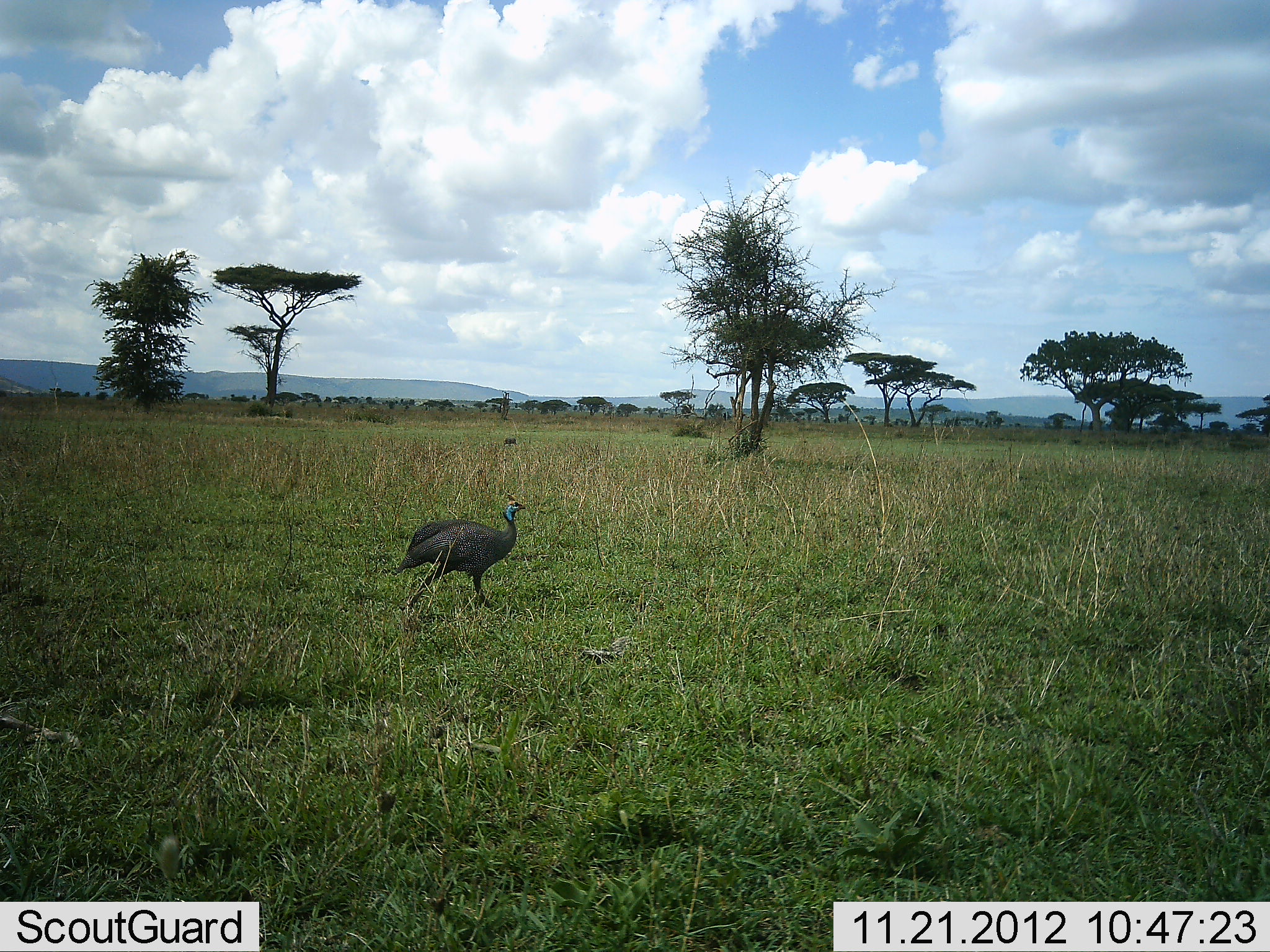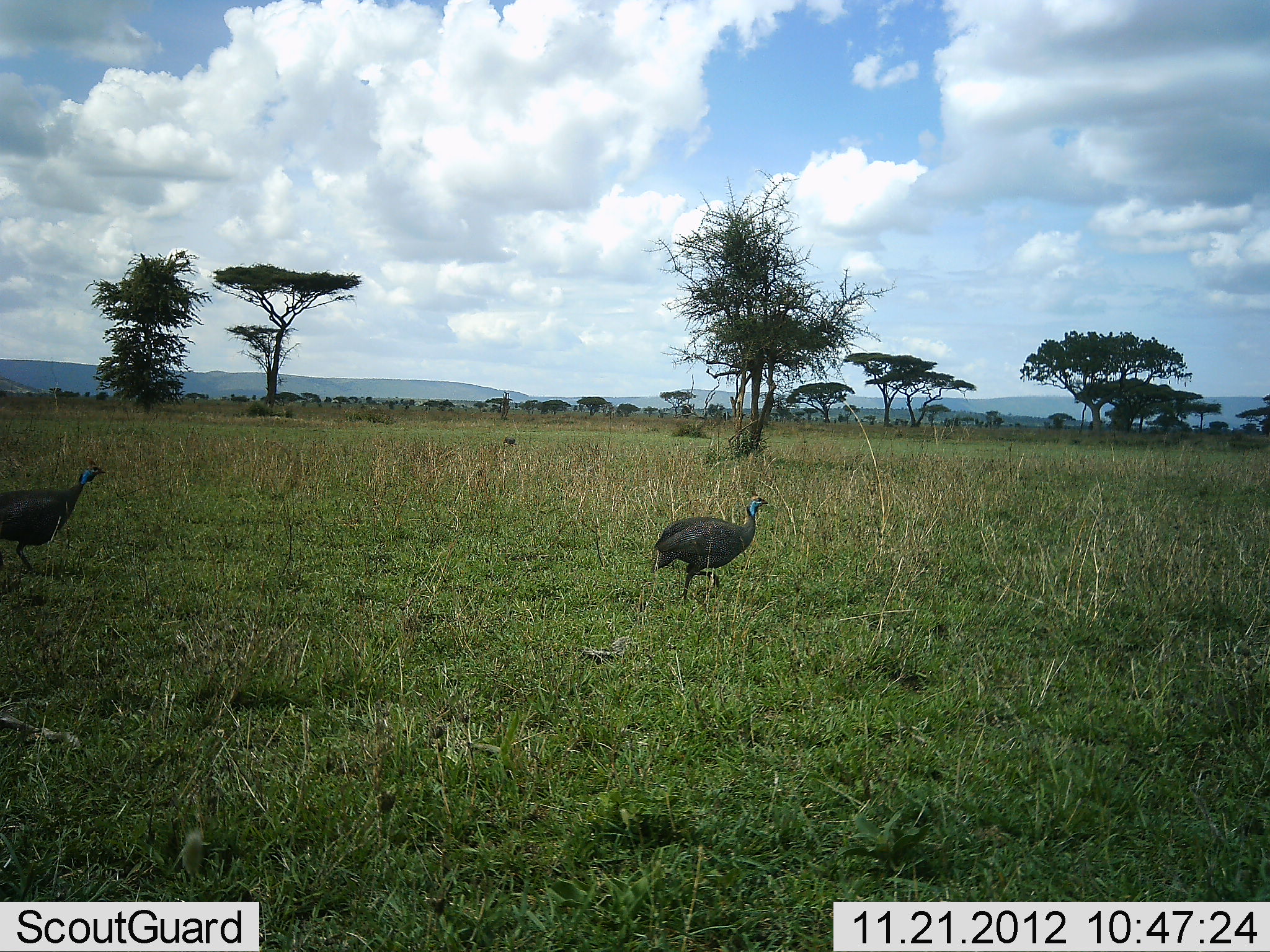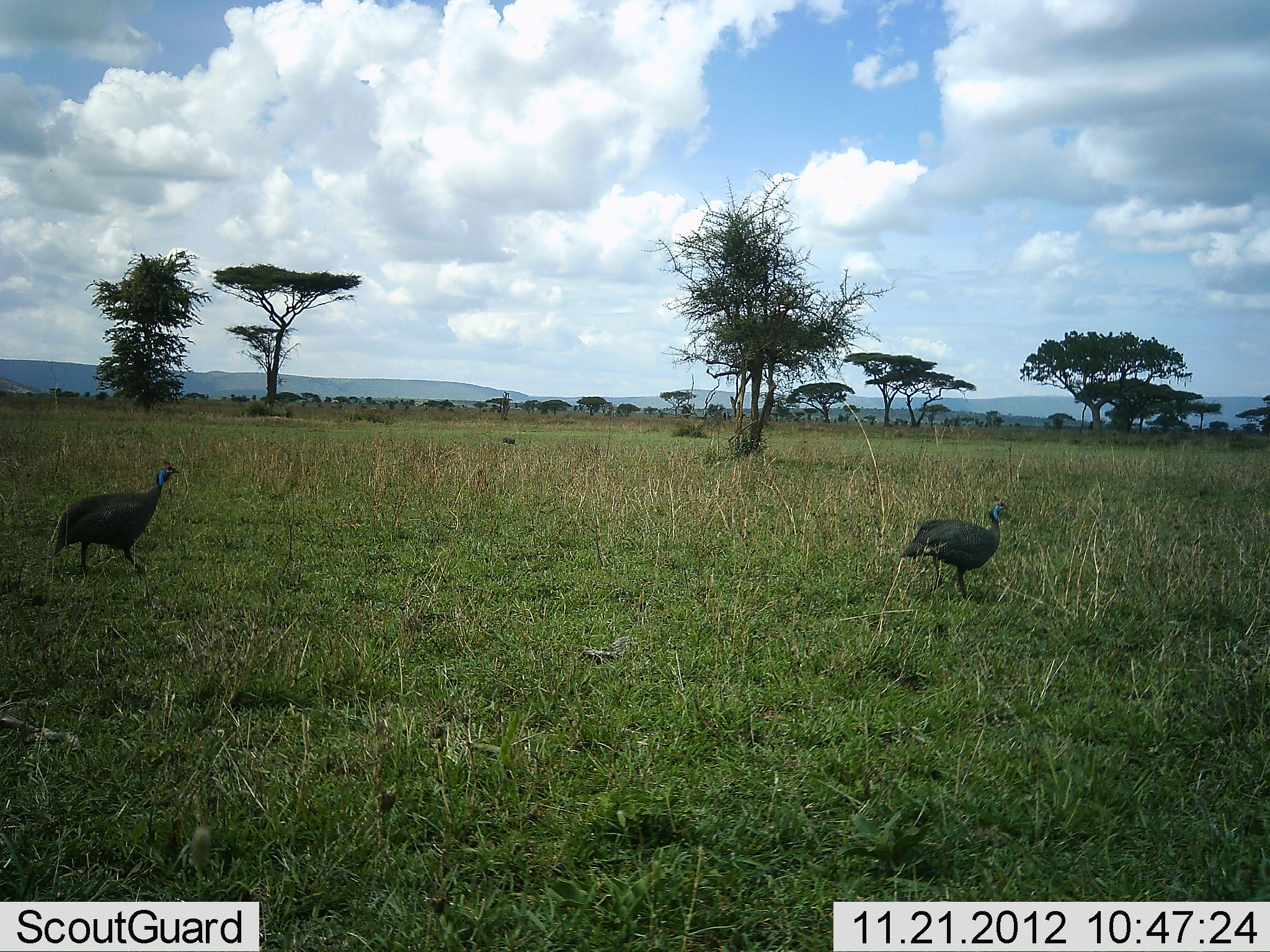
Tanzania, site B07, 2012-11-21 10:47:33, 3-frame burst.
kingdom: Animalia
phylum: Chordata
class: Aves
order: Galliformes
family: Numididae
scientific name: Numididae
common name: guinea fowl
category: guineafowl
Guineafowl (guinea fowl) (Numididae), count 2. Behavior (volunteer vote fractions): standing 0%, resting 0%, moving 100%, interacting 0%. Young present (vote fraction): 0%. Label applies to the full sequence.